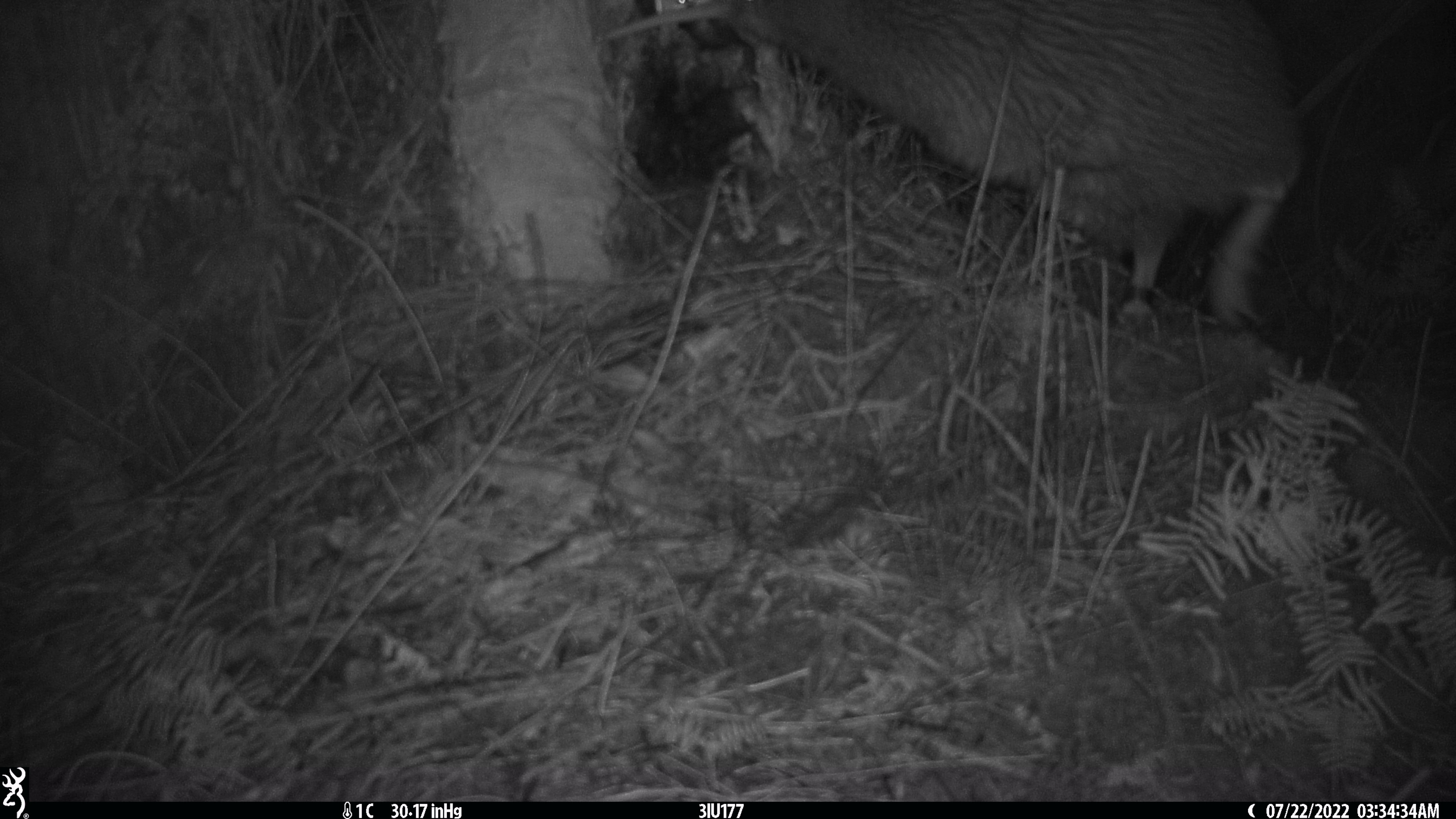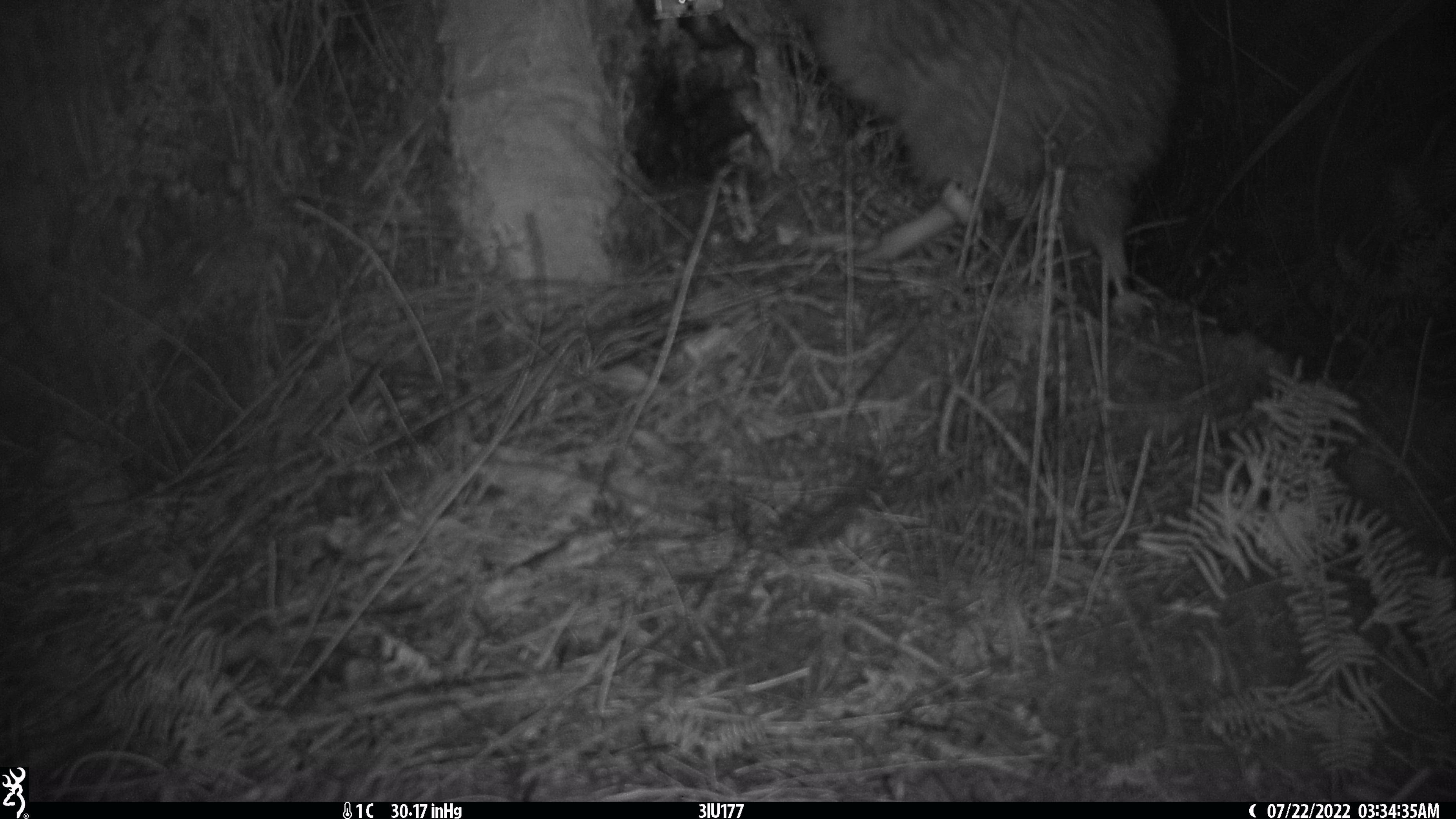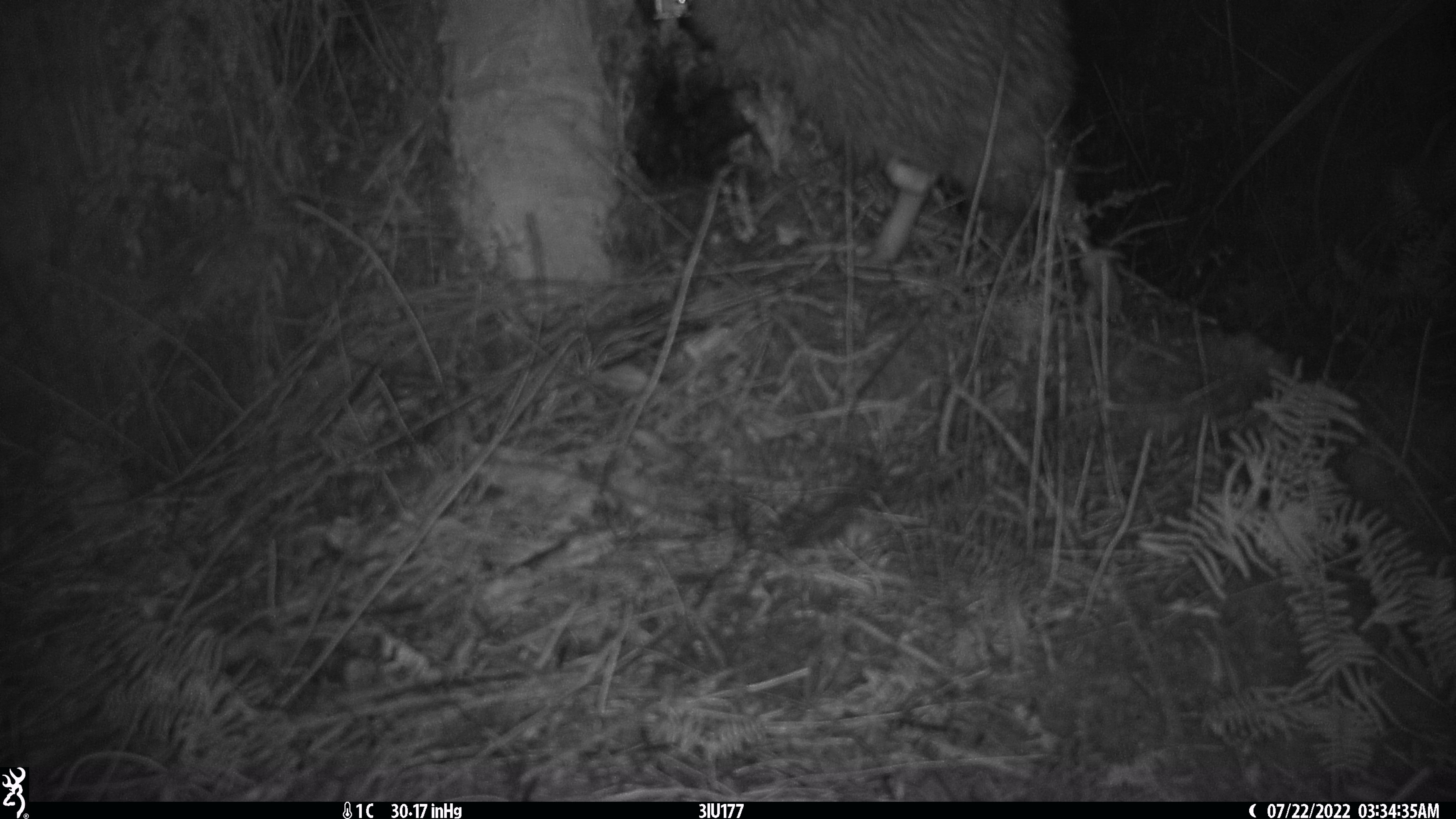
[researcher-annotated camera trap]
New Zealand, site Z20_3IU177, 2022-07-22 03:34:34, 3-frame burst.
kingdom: Animalia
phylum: Chordata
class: Aves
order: Apterygiformes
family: Apterygidae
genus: Apteryx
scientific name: Apteryx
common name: kiwi